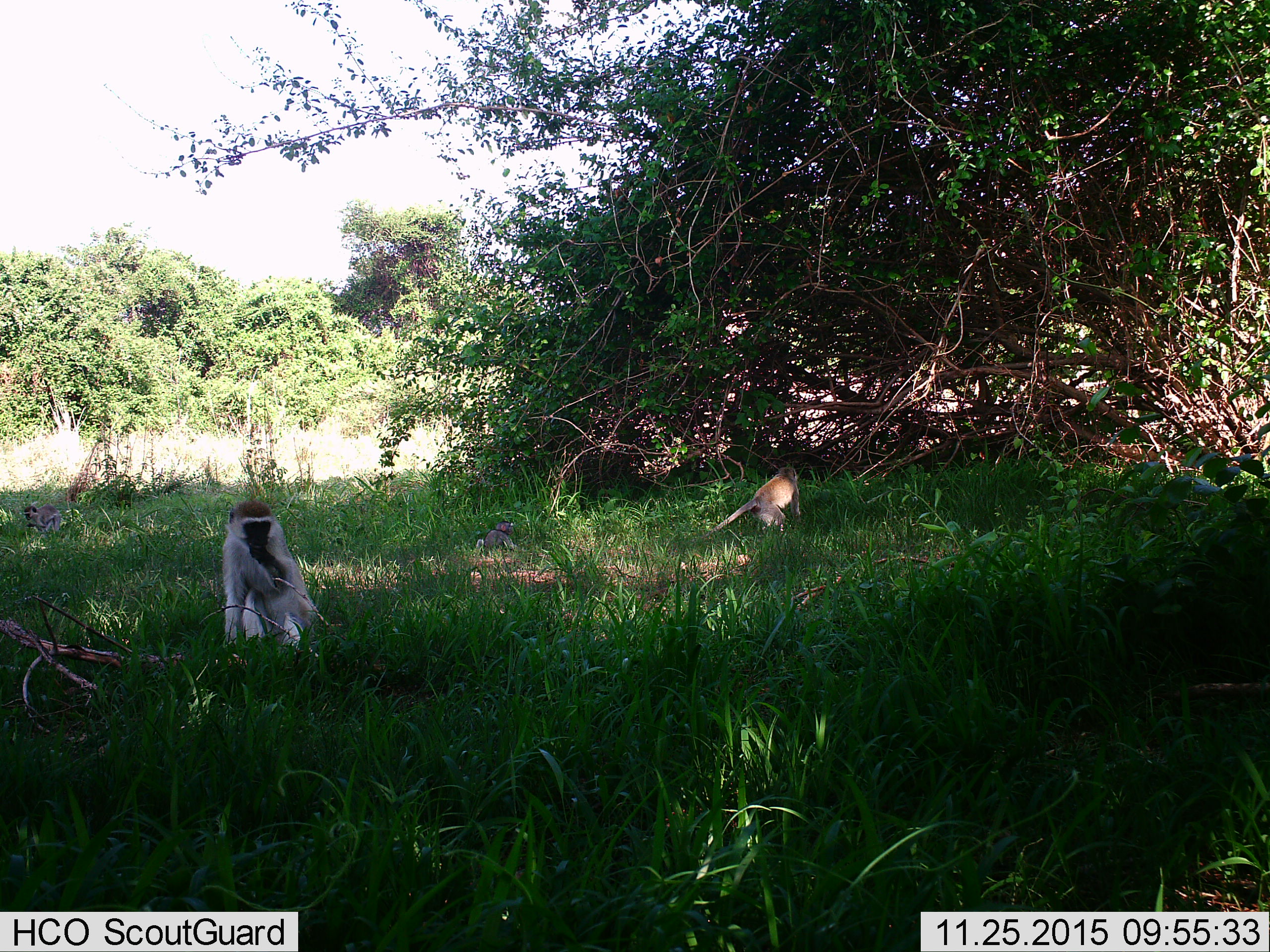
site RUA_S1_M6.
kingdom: Animalia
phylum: Chordata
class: Mammalia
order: Primates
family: Cercopithecidae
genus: Chlorocebus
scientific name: Chlorocebus pygerythrus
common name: vervet monkey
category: monkeyvervet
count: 4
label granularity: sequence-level